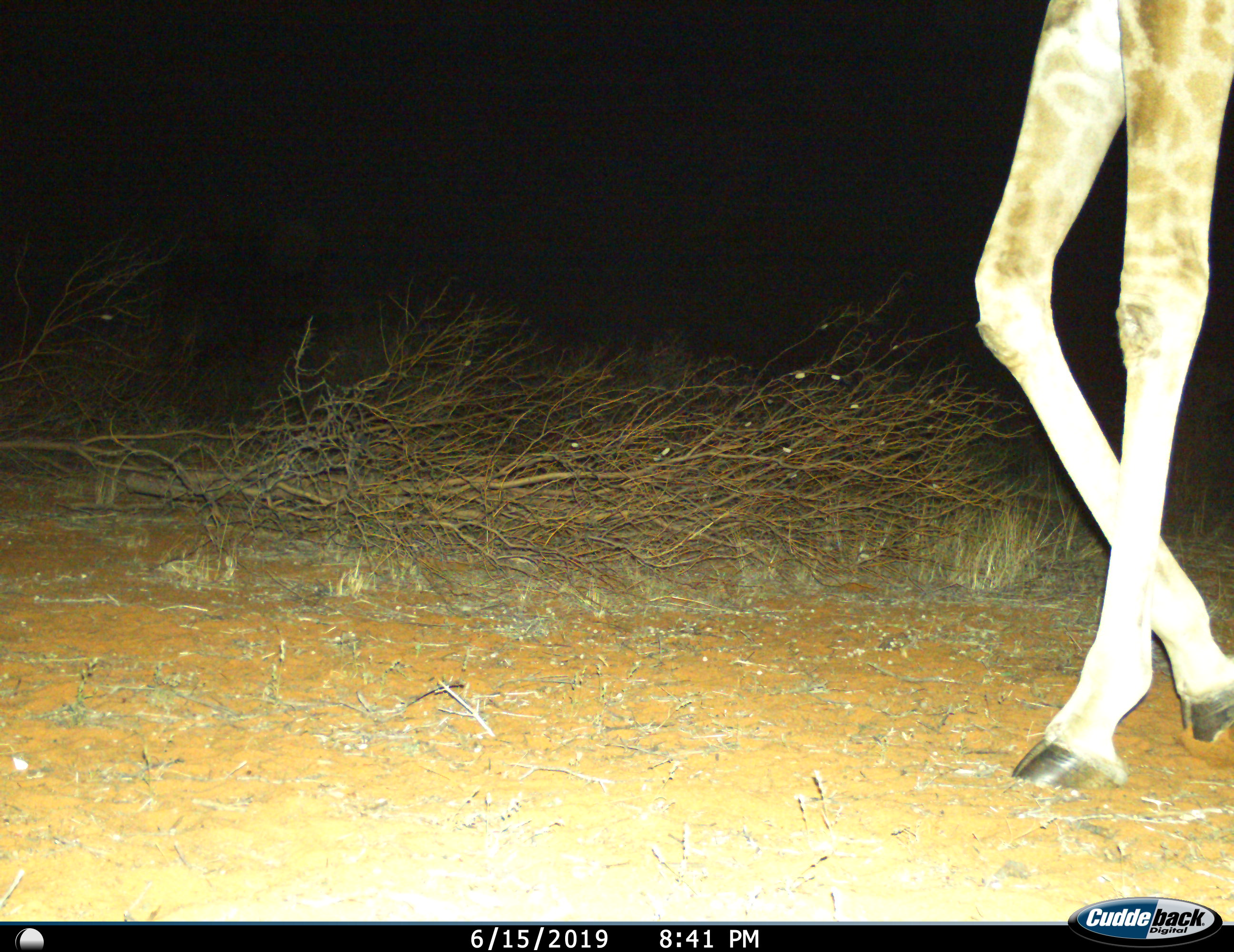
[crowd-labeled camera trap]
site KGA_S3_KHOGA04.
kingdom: Animalia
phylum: Chordata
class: Mammalia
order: Artiodactyla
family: Giraffidae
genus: Giraffa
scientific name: Giraffa camelopardalis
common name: giraffe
Giraffe (Giraffa camelopardalis), count 1. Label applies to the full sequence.